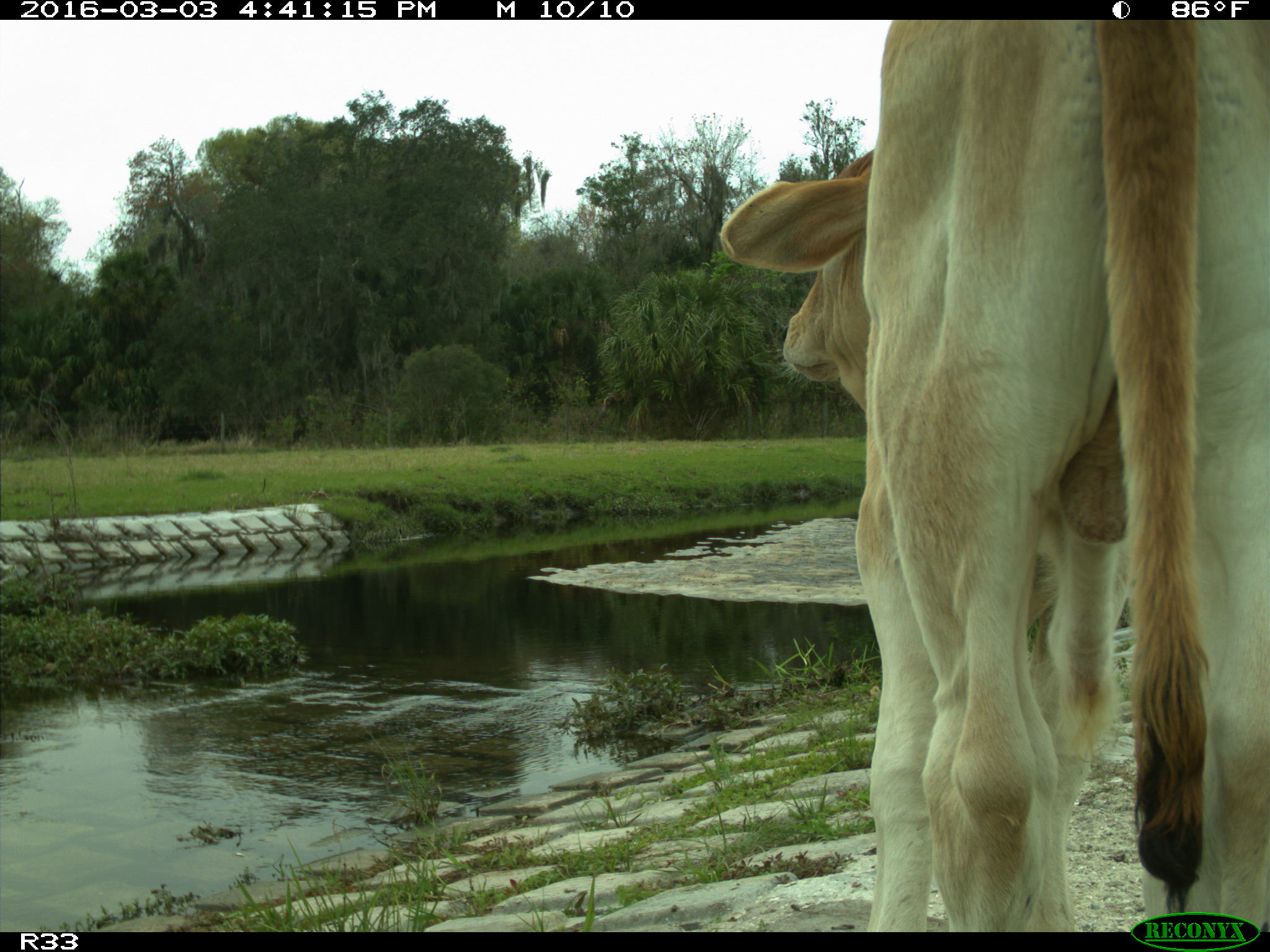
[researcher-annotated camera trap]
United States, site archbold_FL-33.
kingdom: Animalia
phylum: Chordata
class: Mammalia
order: Artiodactyla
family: Bovidae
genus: Bos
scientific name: Bos taurus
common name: domestic cow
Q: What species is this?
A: Bos taurus (domestic cow).